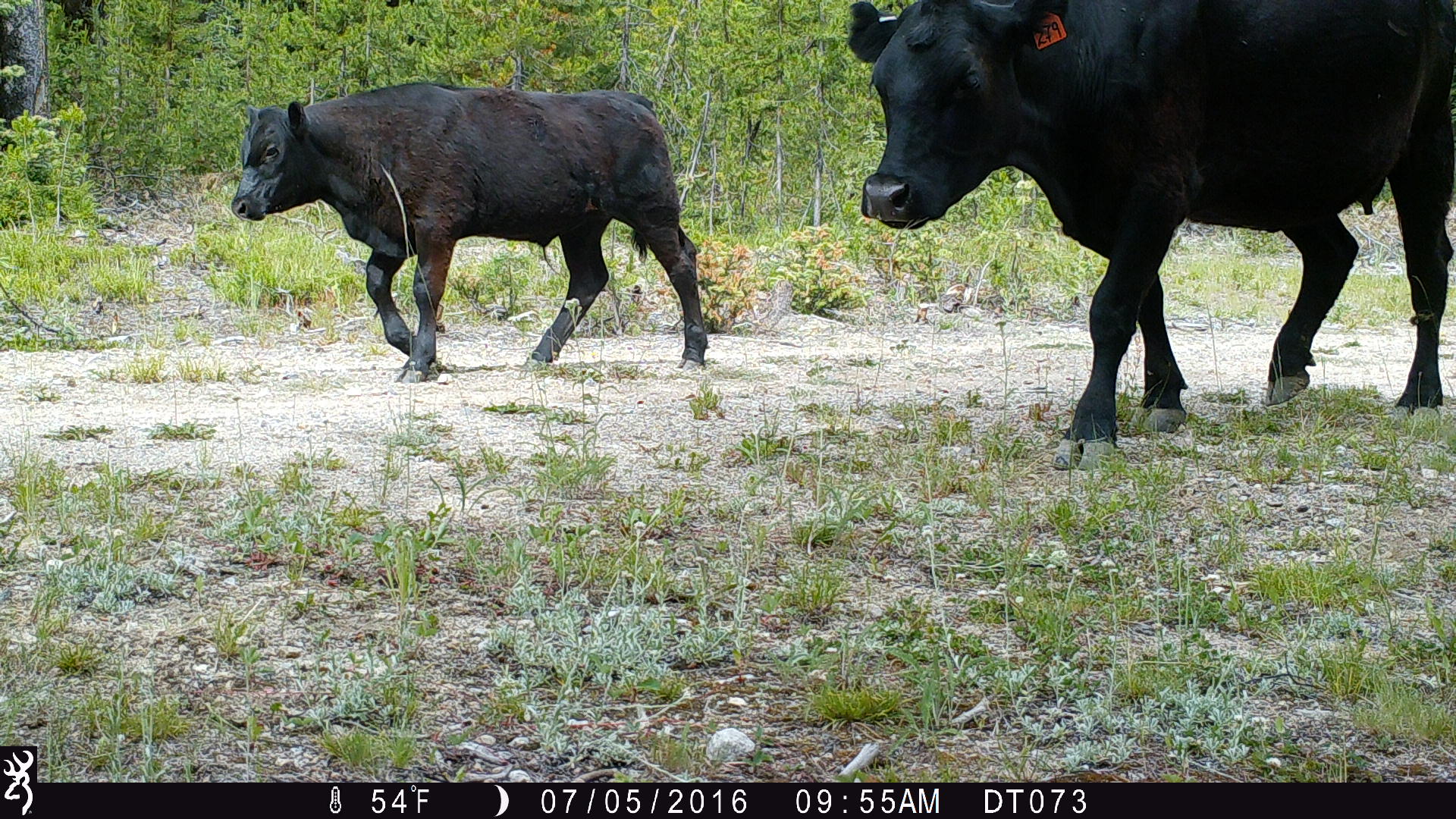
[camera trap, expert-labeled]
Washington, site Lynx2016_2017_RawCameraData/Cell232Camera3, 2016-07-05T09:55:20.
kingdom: Animalia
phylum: Chordata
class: Mammalia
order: Artiodactyla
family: Bovidae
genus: Bos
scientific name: Bos taurus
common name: domestic cattle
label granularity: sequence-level